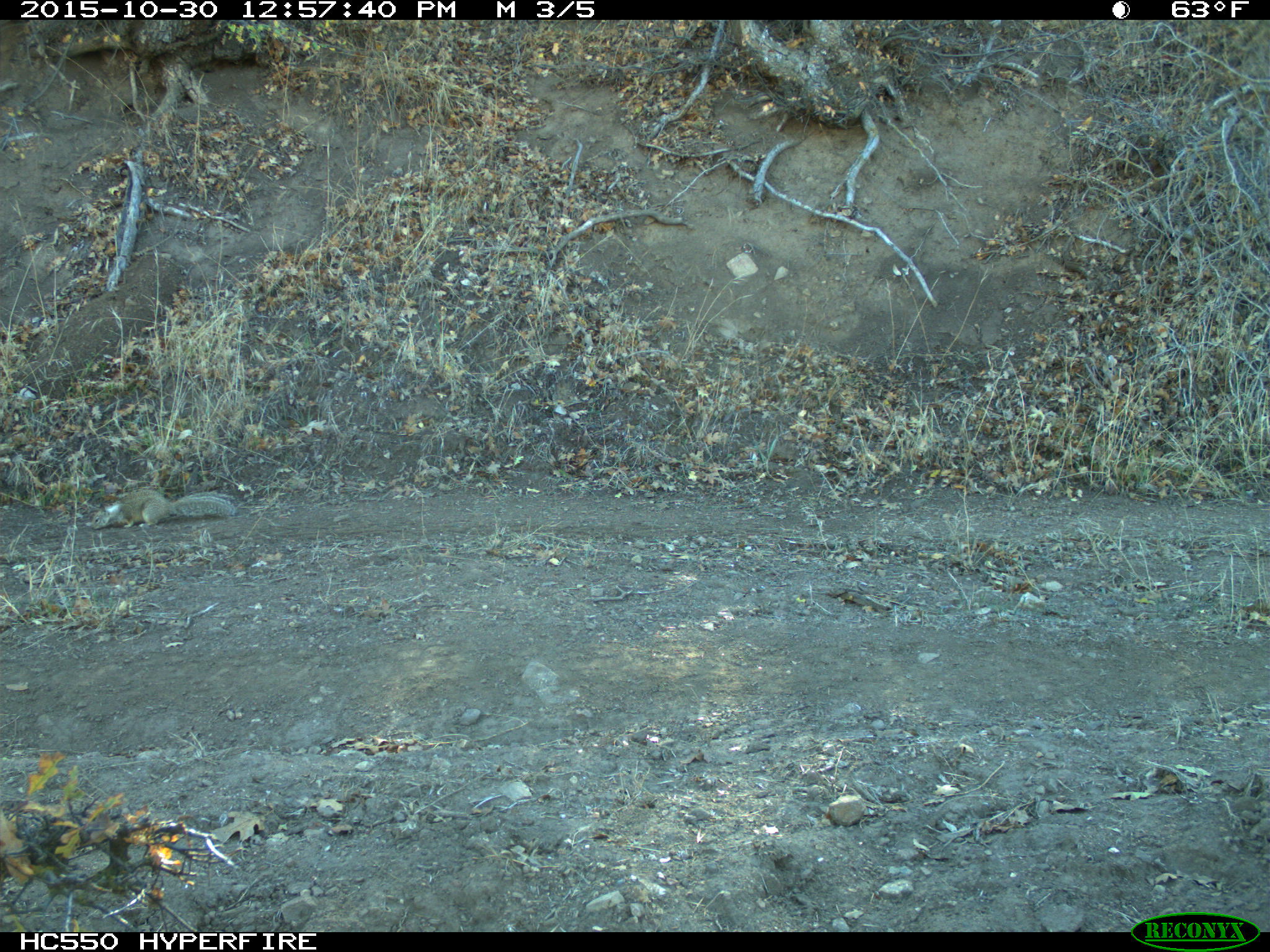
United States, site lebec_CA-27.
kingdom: Animalia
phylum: Chordata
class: Mammalia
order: Rodentia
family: Sciuridae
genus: Otospermophilus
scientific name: Otospermophilus beecheyi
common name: california ground squirrel